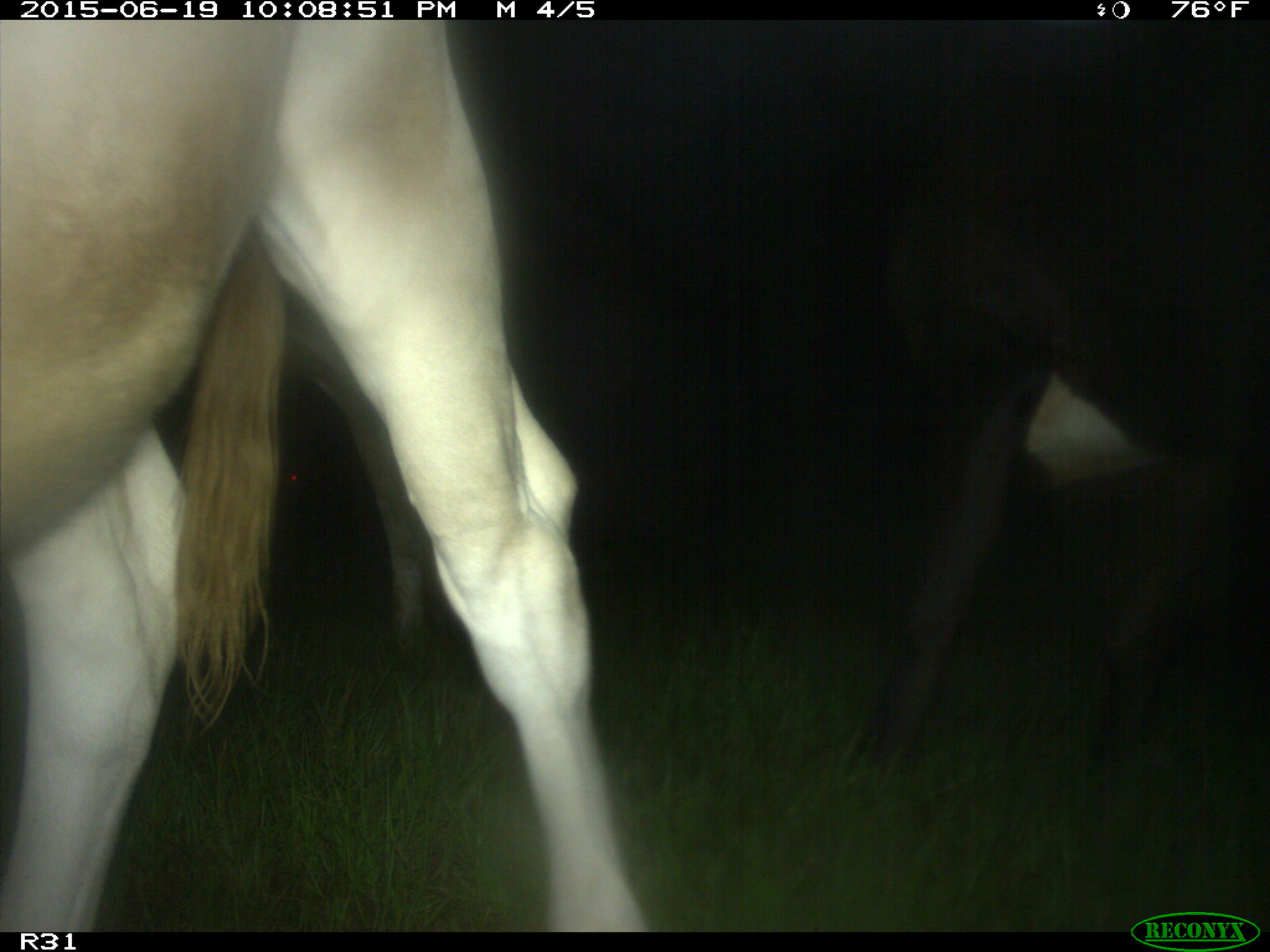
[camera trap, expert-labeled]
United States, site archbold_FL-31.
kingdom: Animalia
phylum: Chordata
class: Mammalia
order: Artiodactyla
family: Bovidae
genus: Bos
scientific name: Bos taurus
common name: domestic cow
Bos taurus (domestic cow).